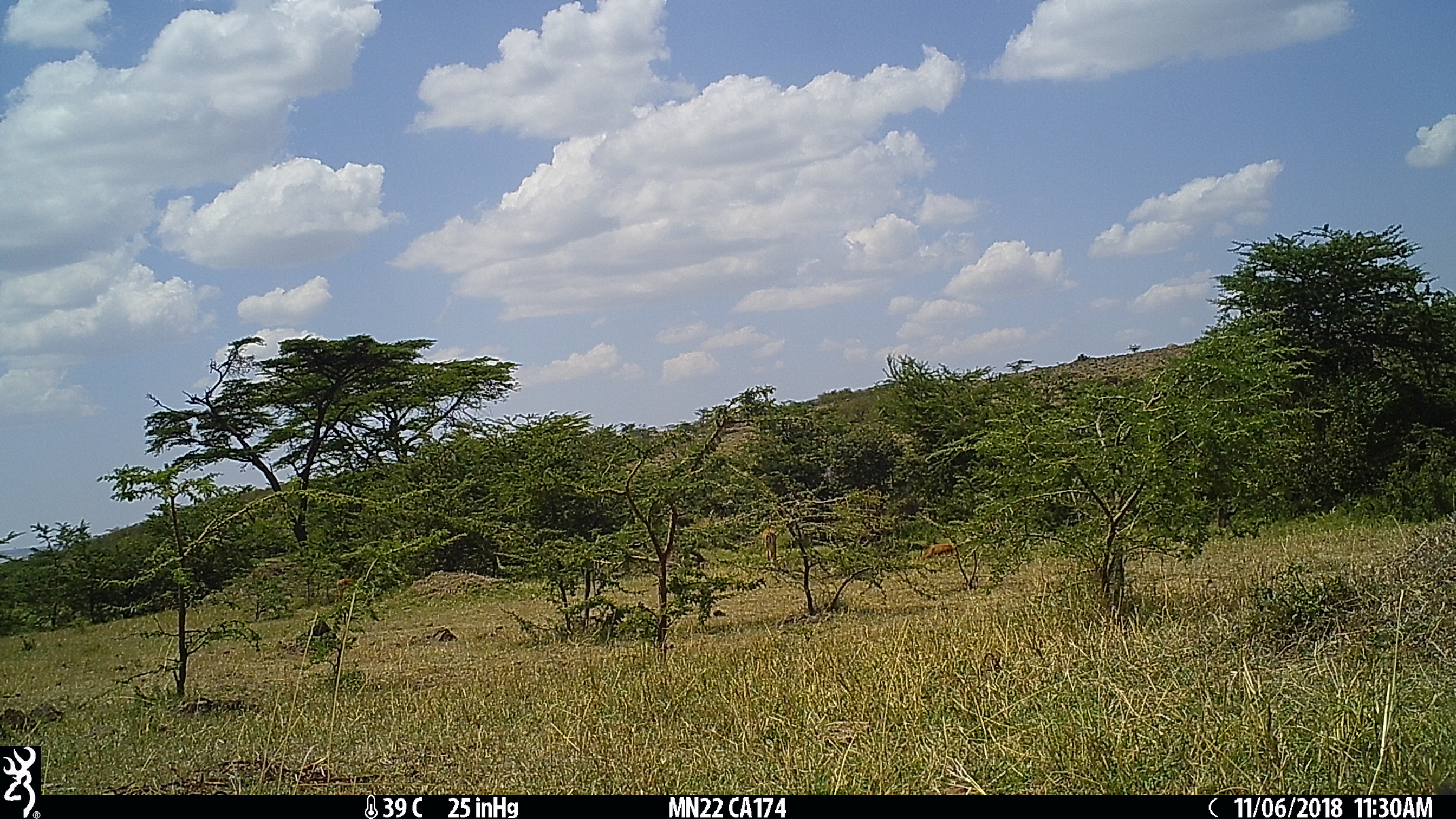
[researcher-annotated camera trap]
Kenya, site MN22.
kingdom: Animalia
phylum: Chordata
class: Mammalia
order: Artiodactyla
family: Bovidae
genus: Eudorcas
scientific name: Eudorcas thomsonii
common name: thomon's gazelle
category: gazelle thomsons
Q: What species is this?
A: Gazelle thomsons (thomon's gazelle) (Eudorcas thomsonii).